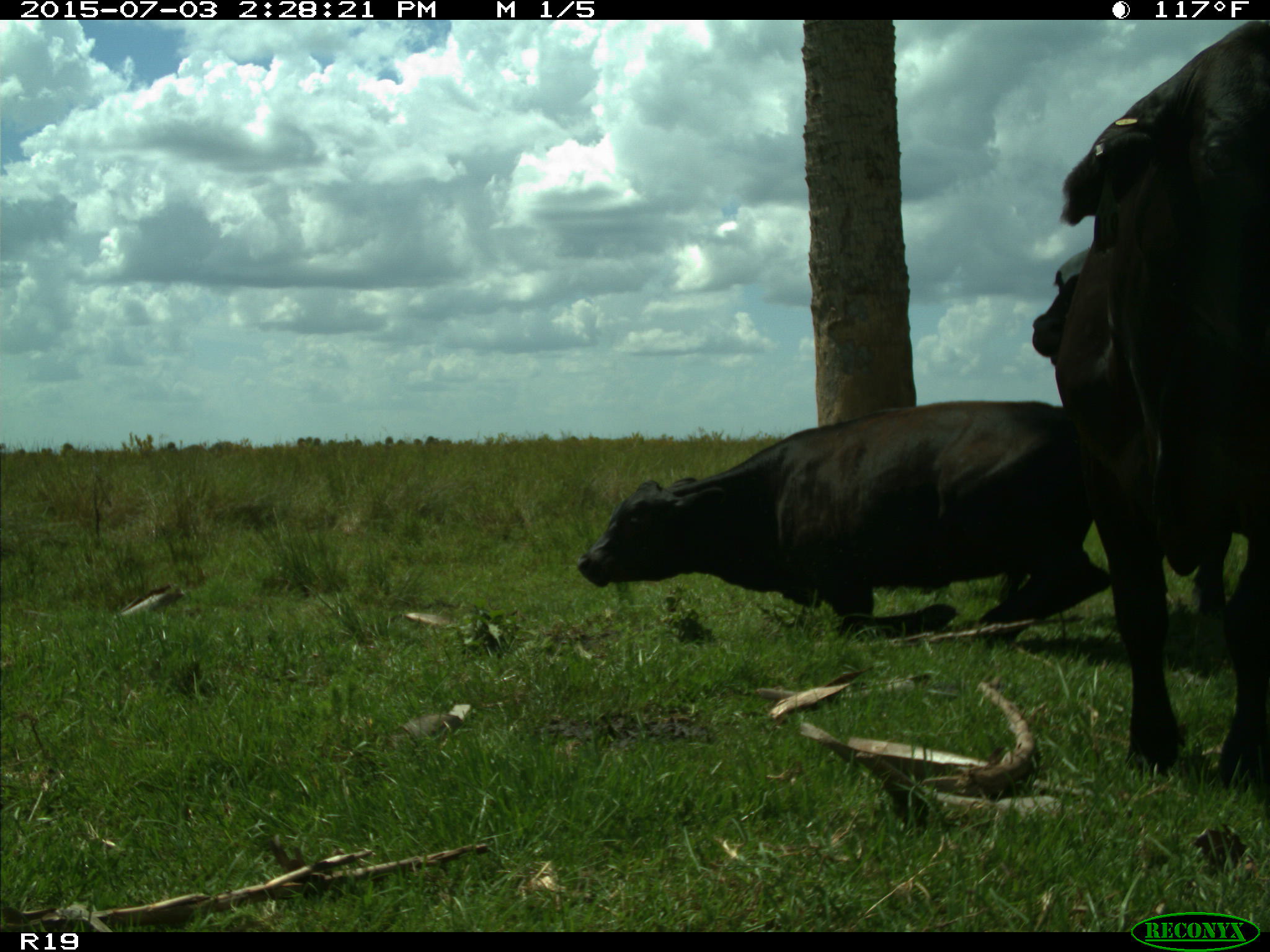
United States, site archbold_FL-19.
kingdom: Animalia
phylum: Chordata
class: Mammalia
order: Artiodactyla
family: Bovidae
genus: Bos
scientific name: Bos taurus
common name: domestic cow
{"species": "Bos taurus (domestic cow)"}